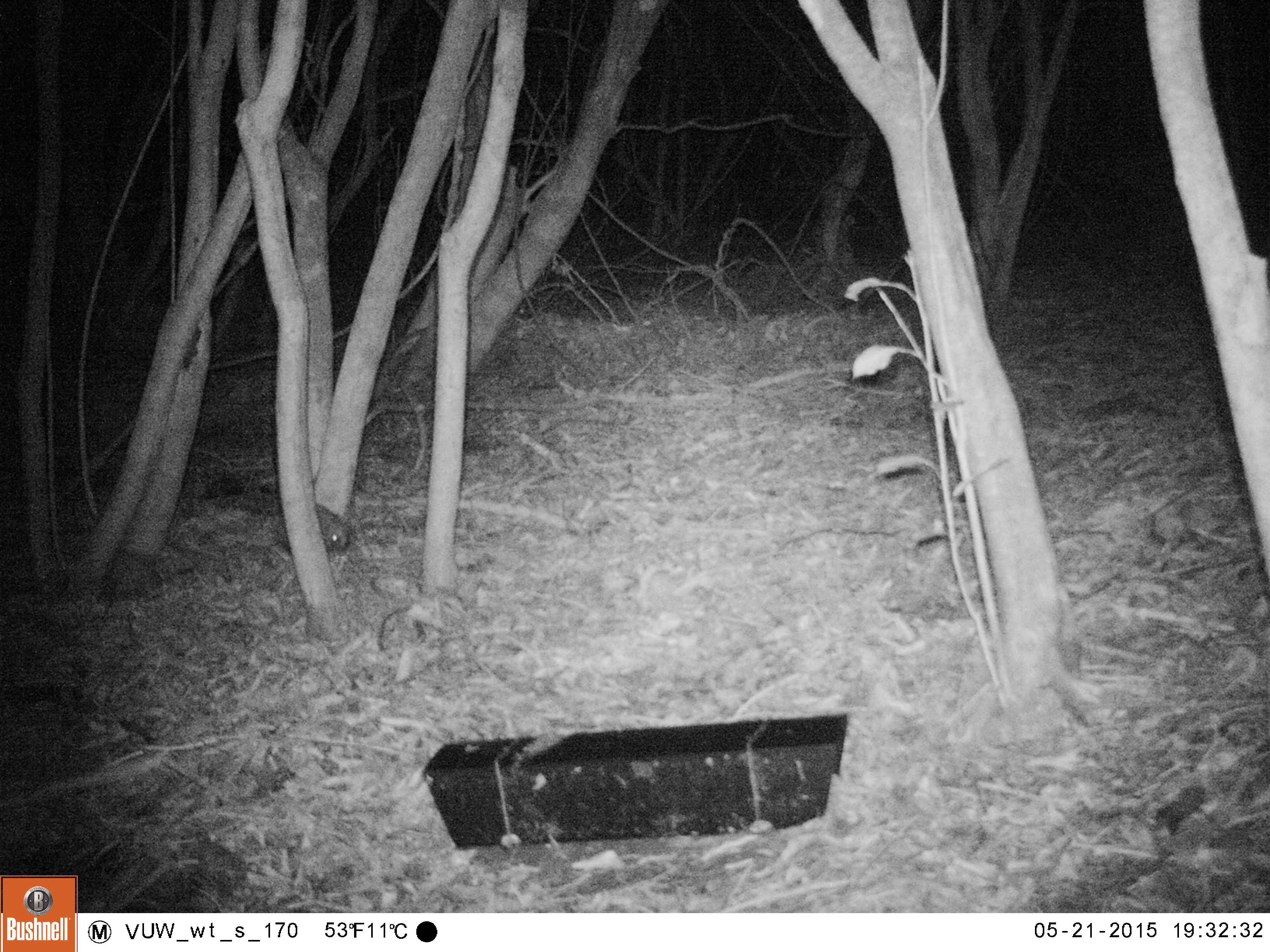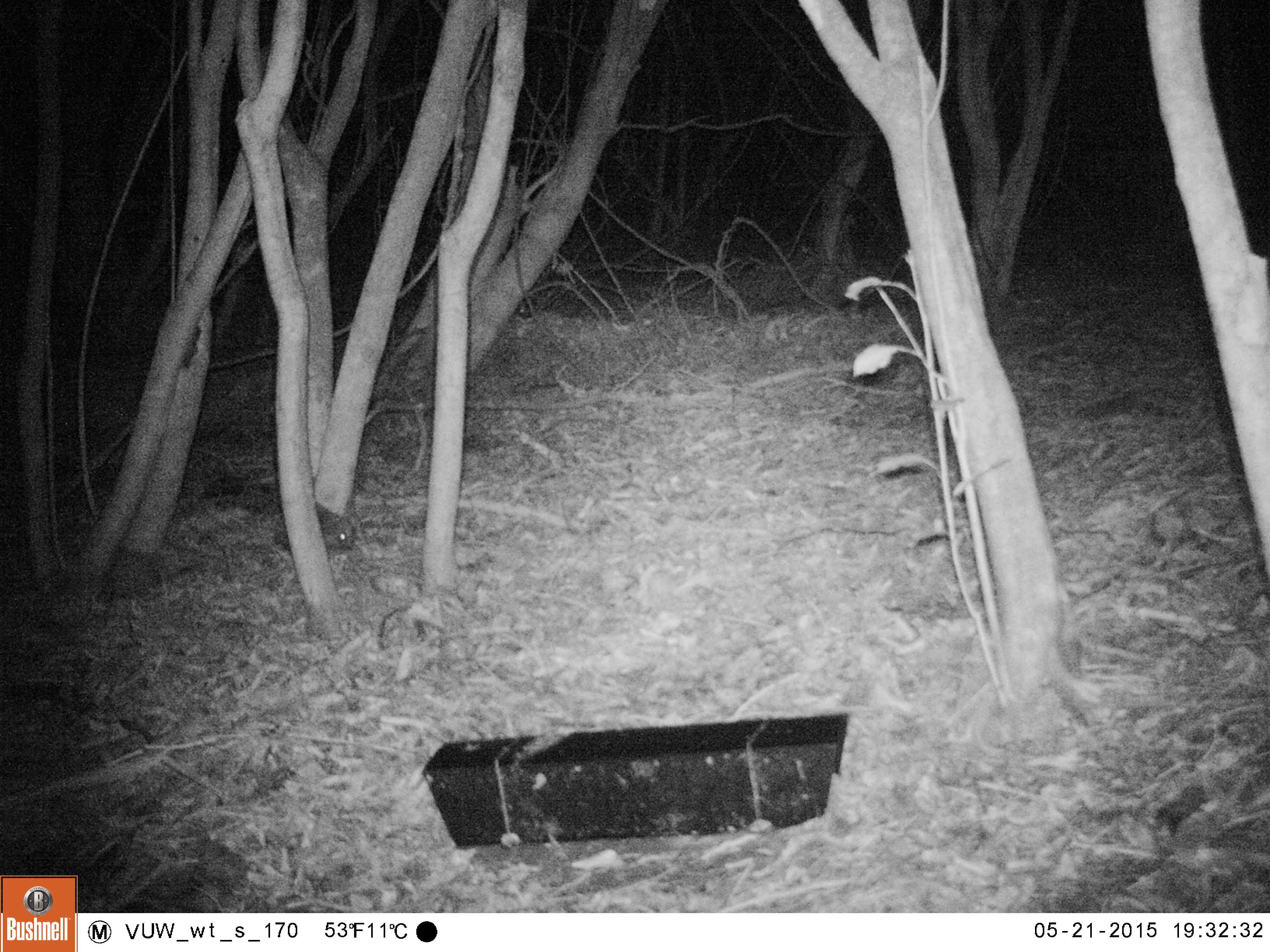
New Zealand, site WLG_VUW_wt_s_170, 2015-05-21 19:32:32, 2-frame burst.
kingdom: Animalia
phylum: Chordata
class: Mammalia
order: Eulipotyphla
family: Erinaceidae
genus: Erinaceus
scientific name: Erinaceus europaeus europaeus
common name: european hedgehog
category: hedgehog